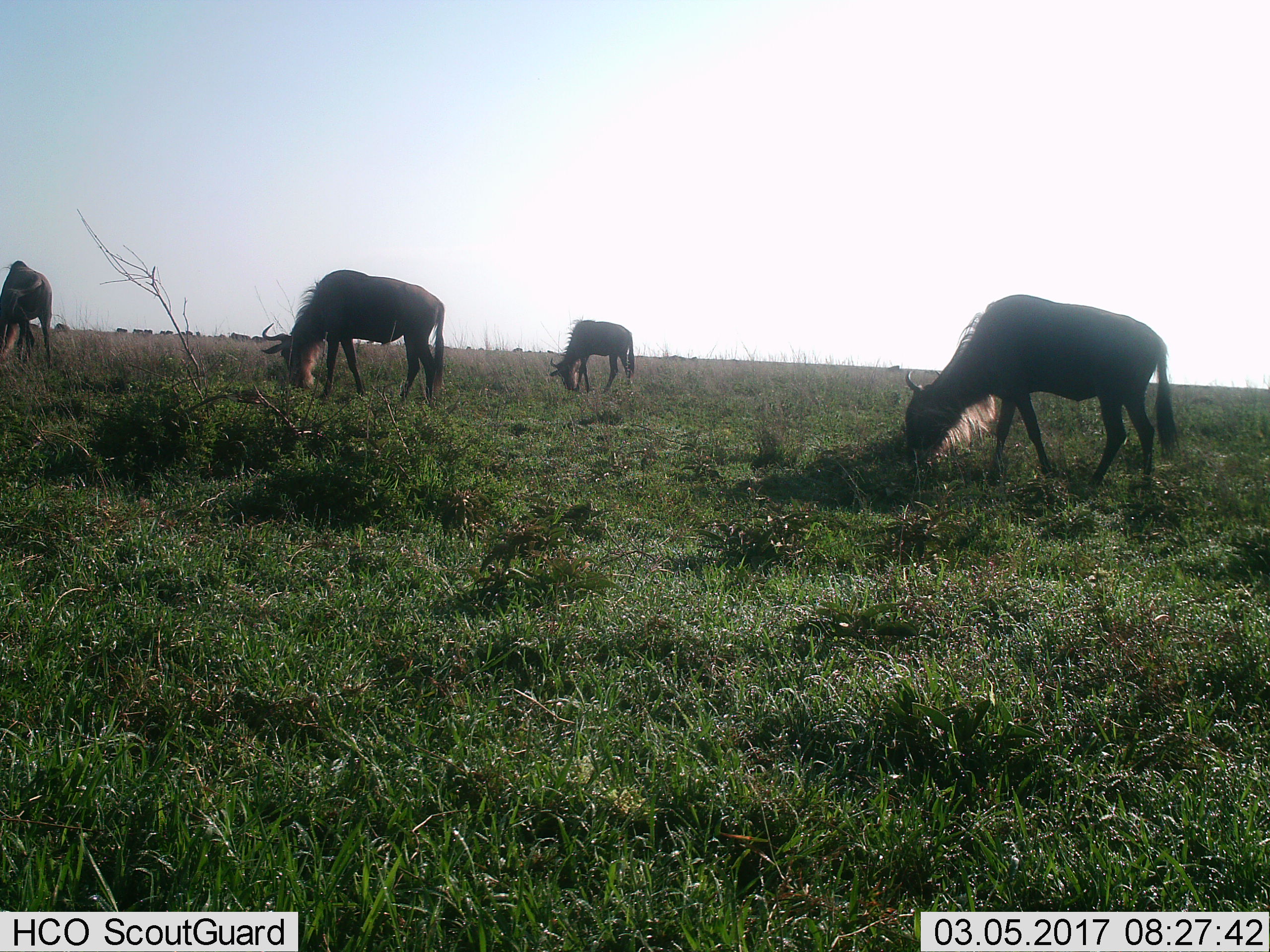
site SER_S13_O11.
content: unidentified animal